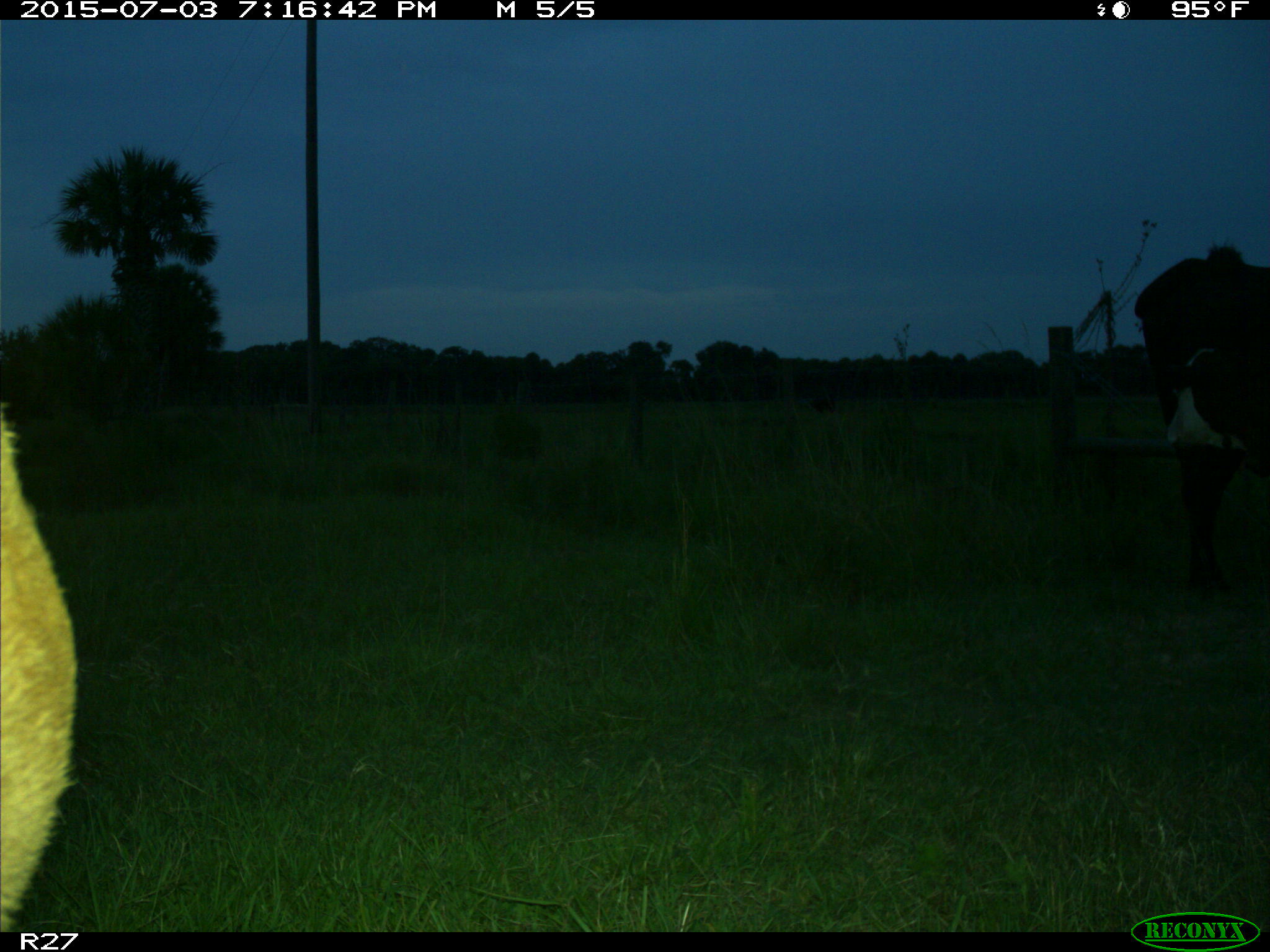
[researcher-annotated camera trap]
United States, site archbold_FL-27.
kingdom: Animalia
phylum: Chordata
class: Mammalia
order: Artiodactyla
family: Bovidae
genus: Bos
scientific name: Bos taurus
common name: domestic cow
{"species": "Bos taurus (domestic cow)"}